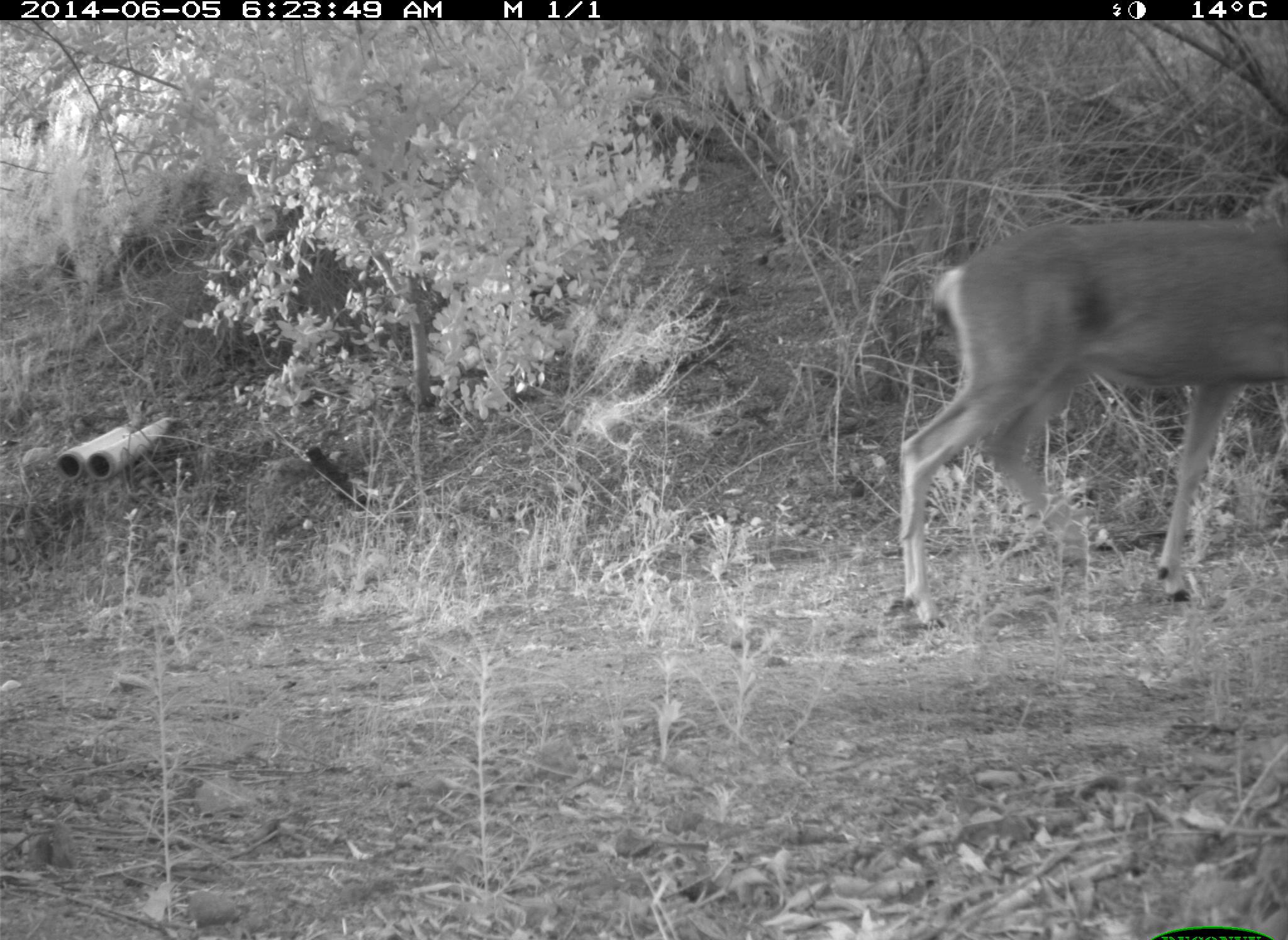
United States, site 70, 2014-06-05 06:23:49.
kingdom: Animalia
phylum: Chordata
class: Mammalia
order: Artiodactyla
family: Cervidae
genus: Odocoileus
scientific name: Odocoileus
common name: deer